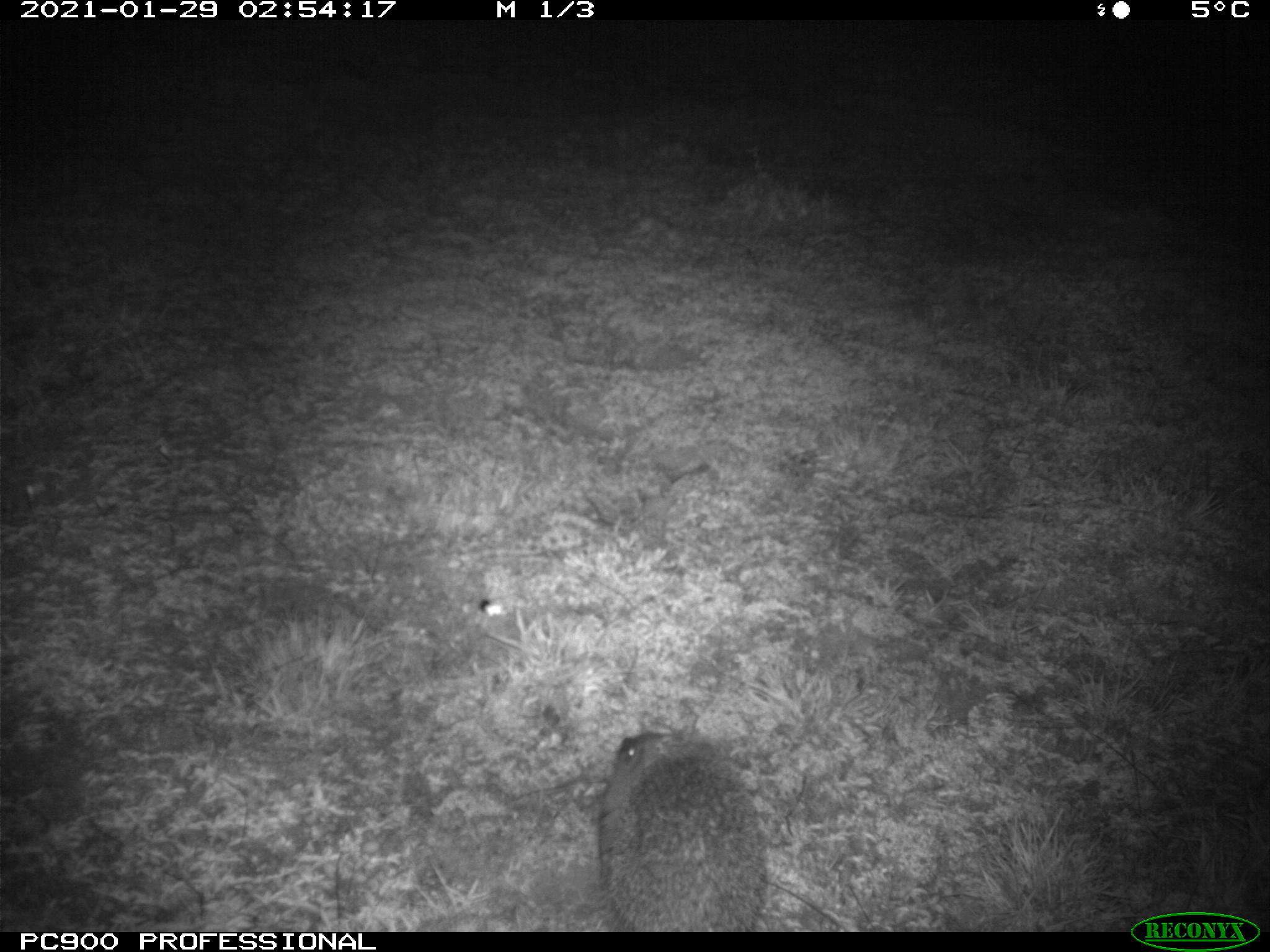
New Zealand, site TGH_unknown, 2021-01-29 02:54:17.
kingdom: Animalia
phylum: Chordata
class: Mammalia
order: Eulipotyphla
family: Erinaceidae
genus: Erinaceus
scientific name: Erinaceus europaeus europaeus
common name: european hedgehog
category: hedgehog